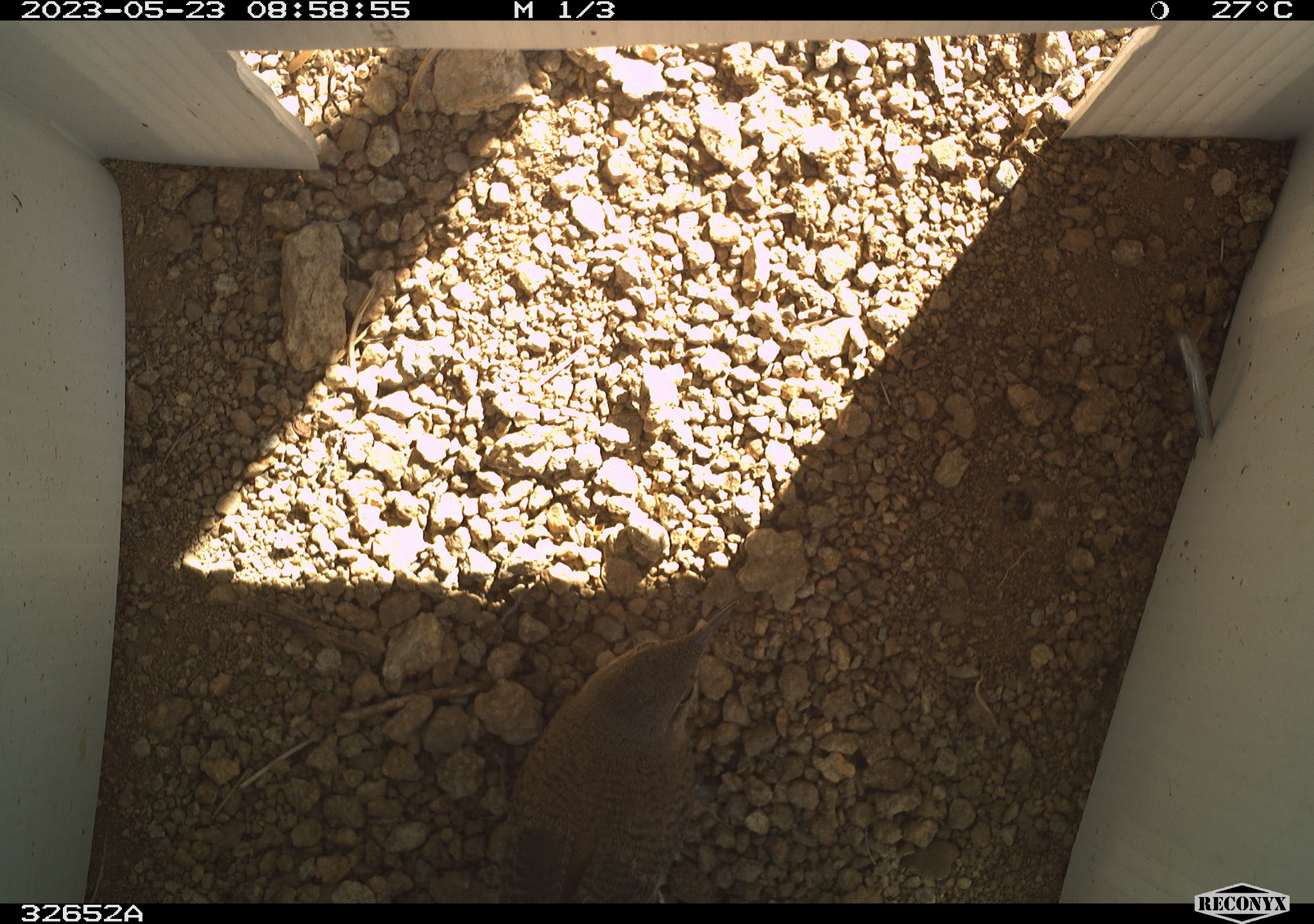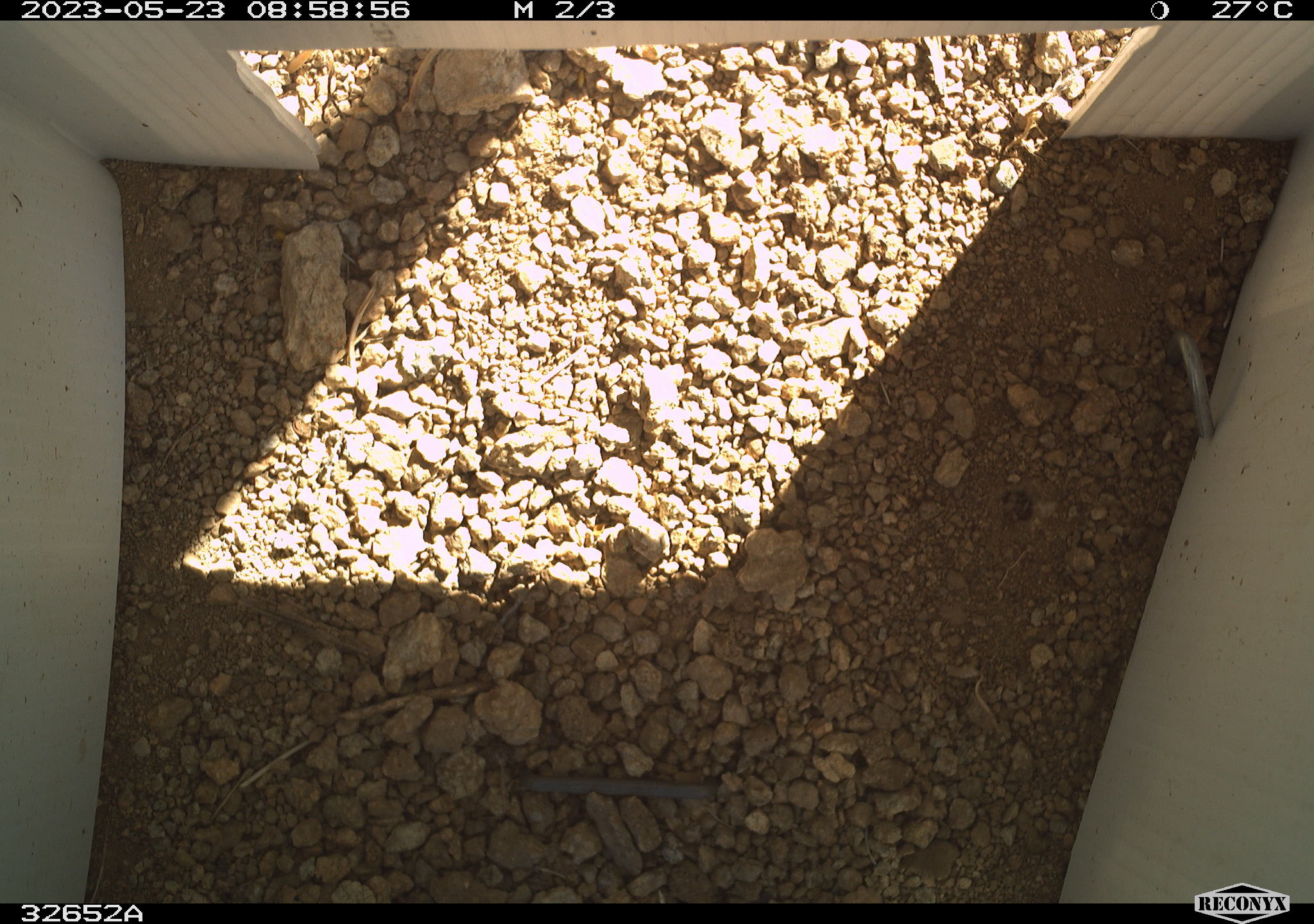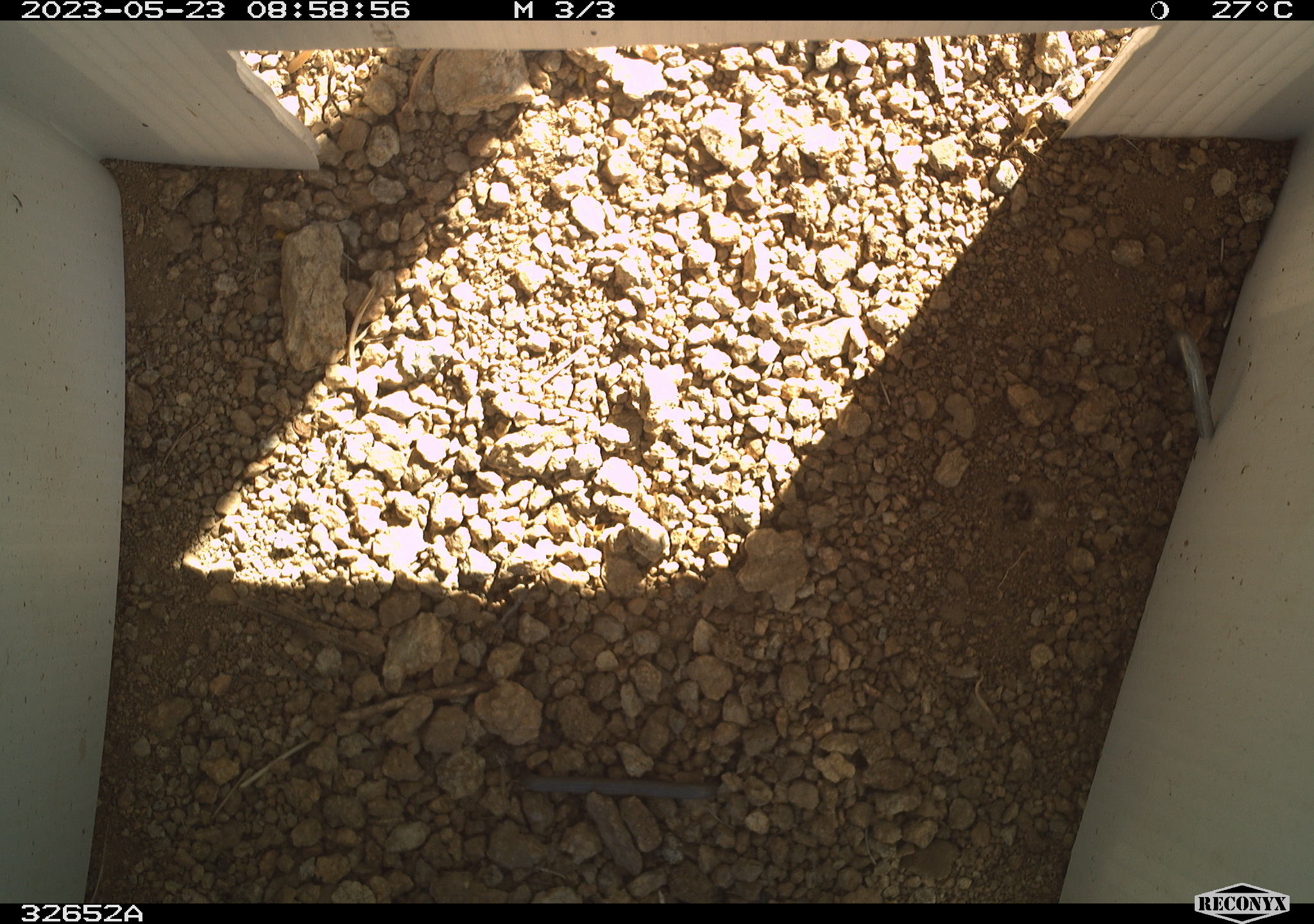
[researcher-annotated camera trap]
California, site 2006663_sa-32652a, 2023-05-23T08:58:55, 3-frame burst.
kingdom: Animalia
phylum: Chordata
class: Aves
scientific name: Aves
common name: bird